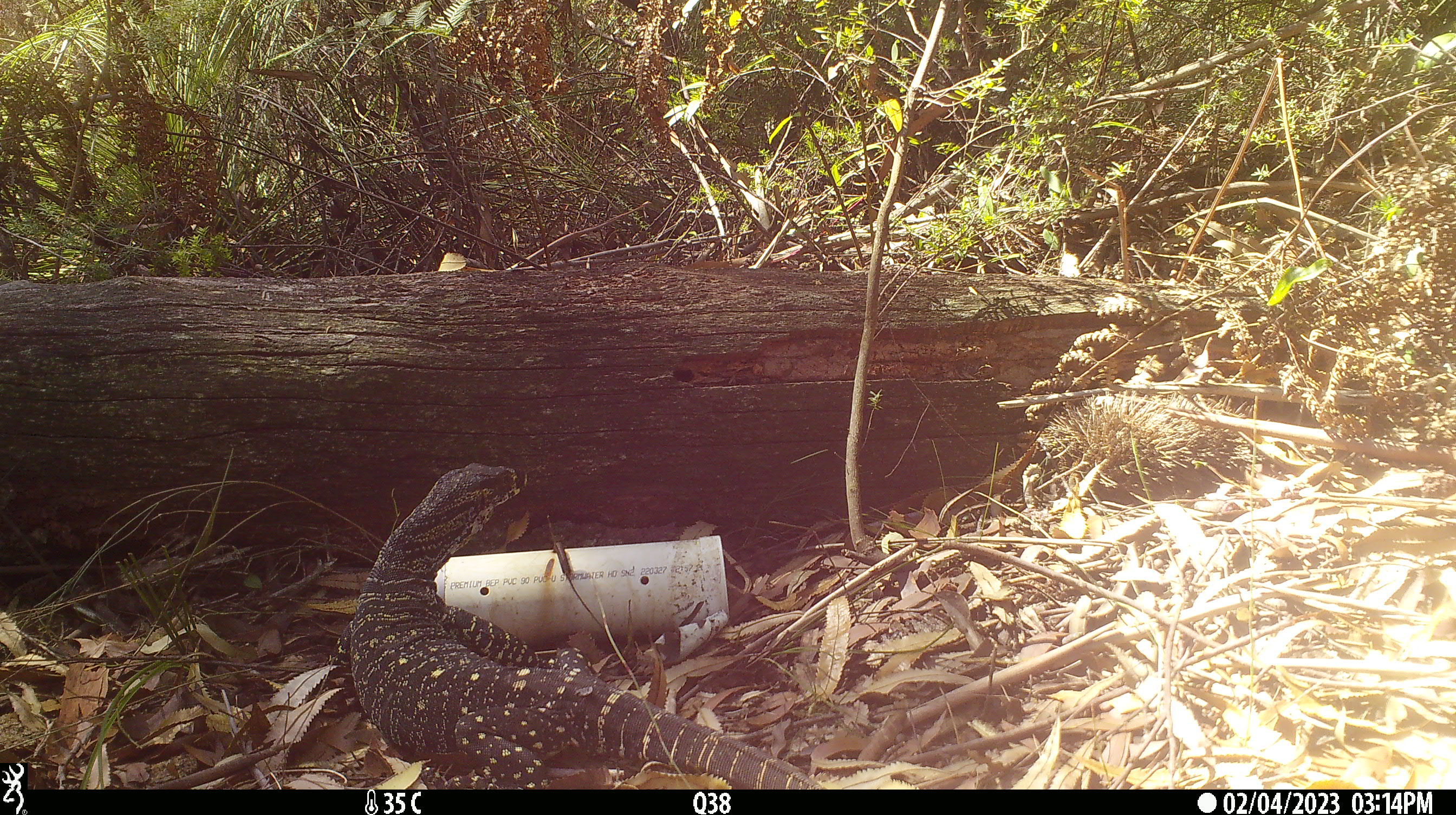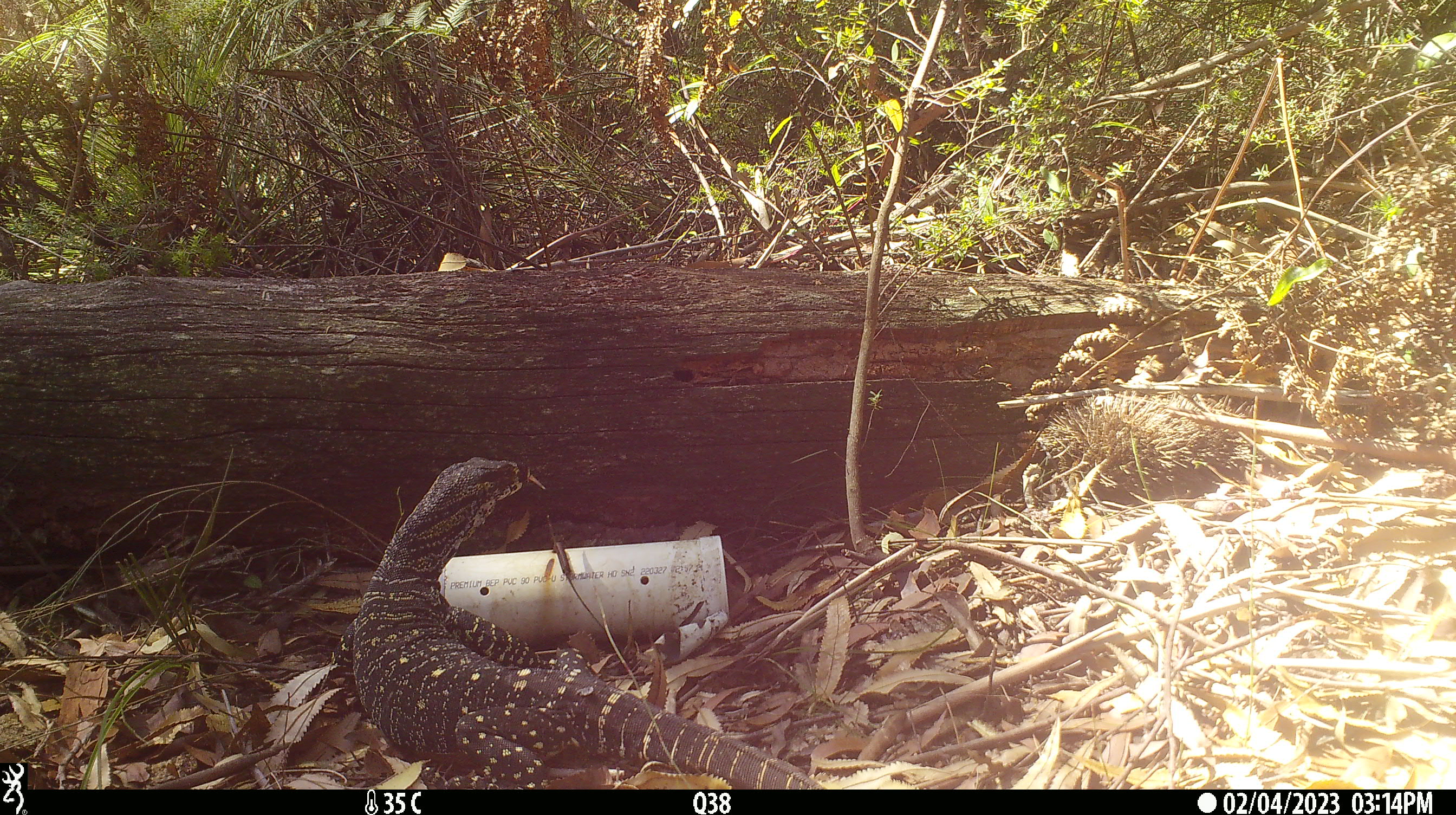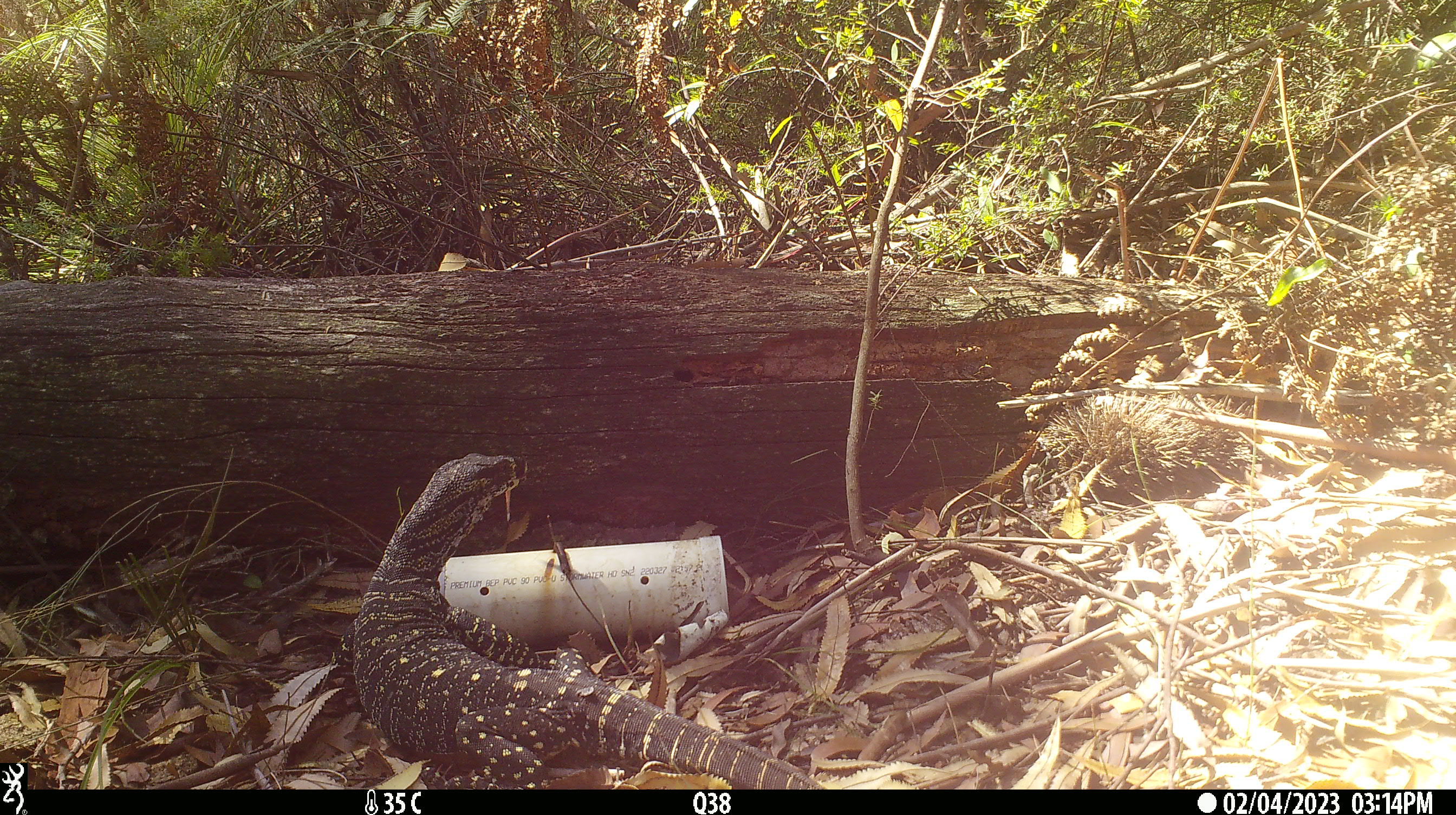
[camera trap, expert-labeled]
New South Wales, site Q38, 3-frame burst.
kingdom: Animalia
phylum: Chordata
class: Reptilia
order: Squamata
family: Varanidae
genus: Varanus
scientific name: Varanus varius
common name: lace monitor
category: goanna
Goanna (lace monitor) (Varanus varius).